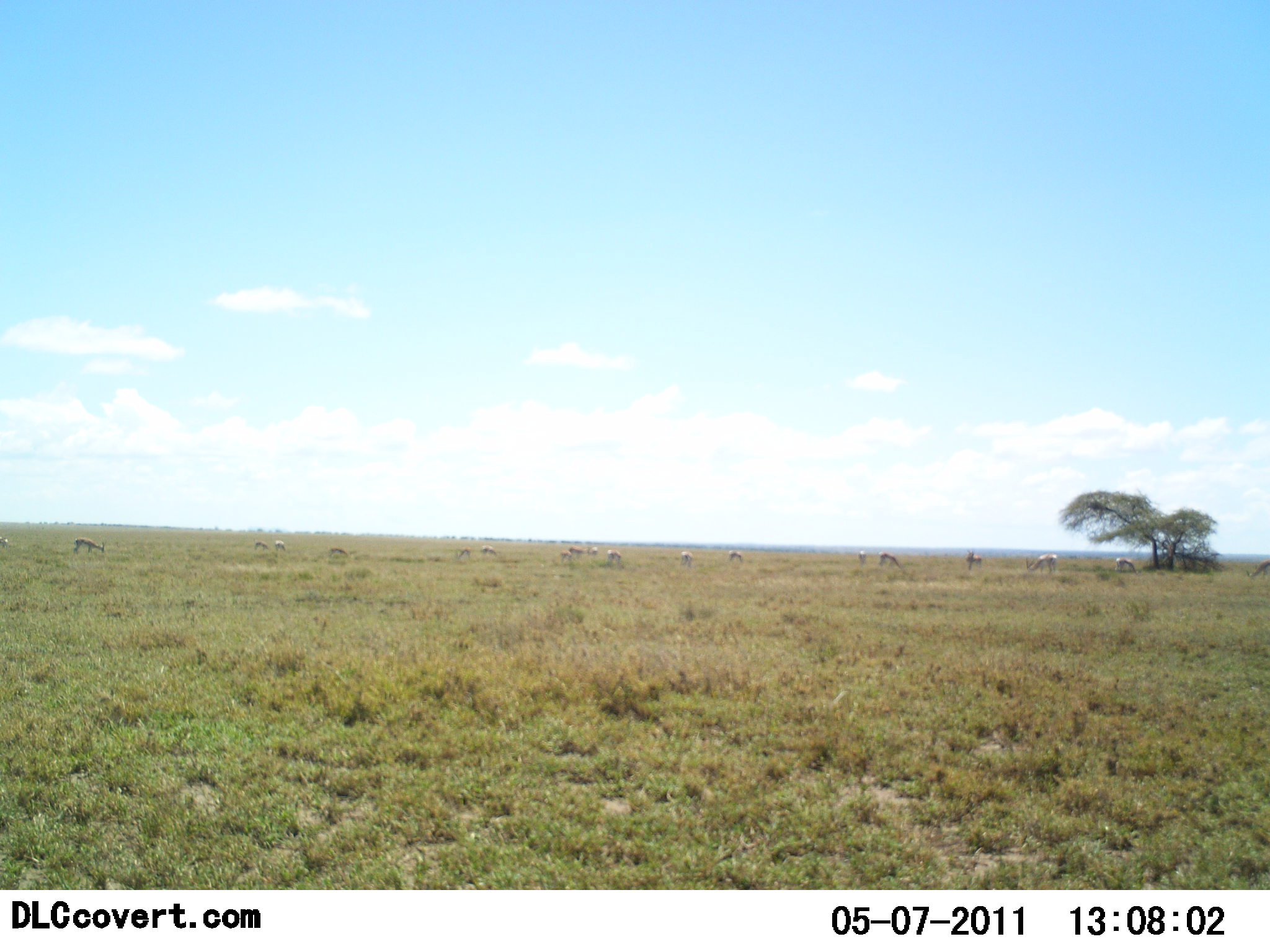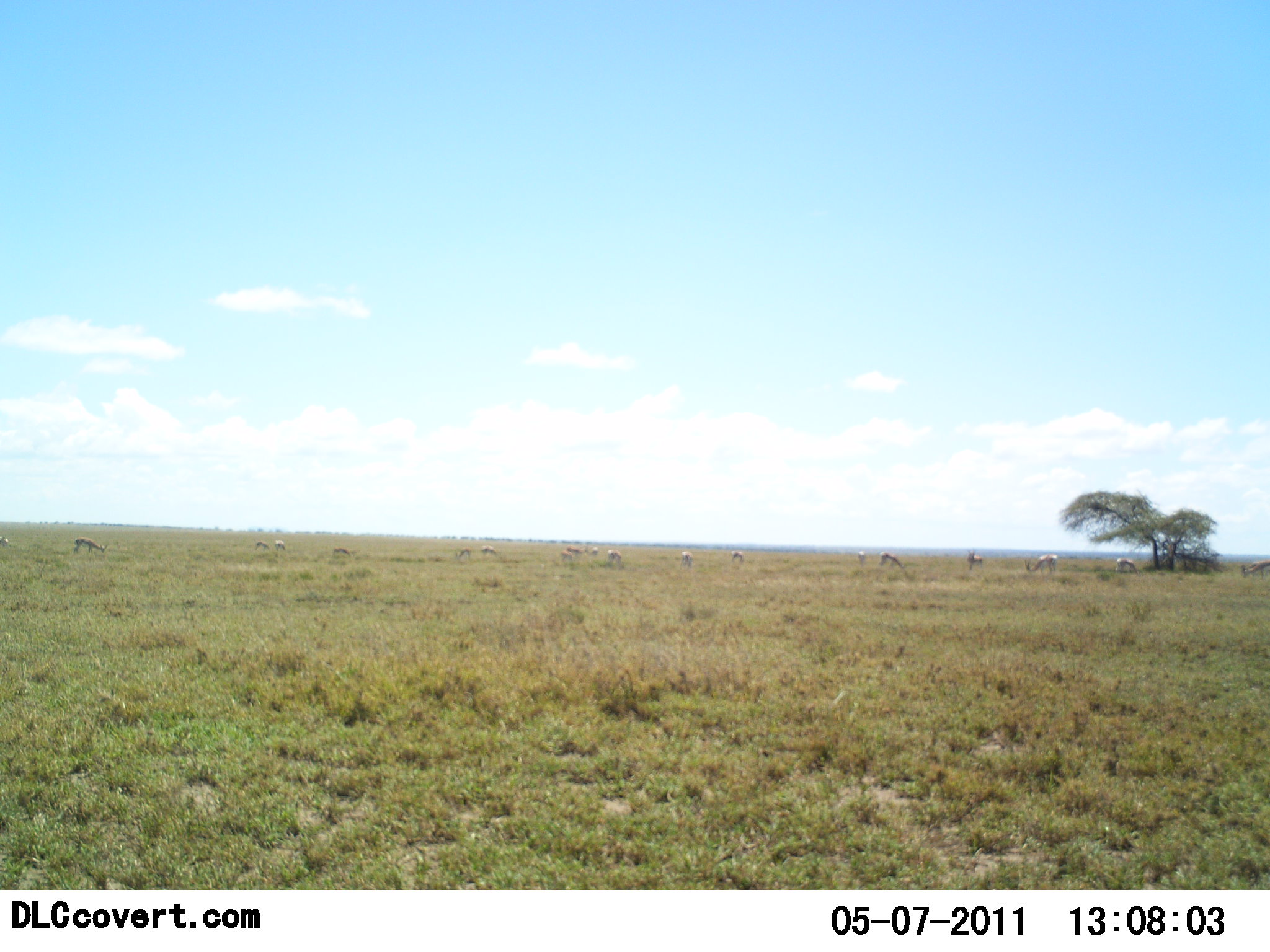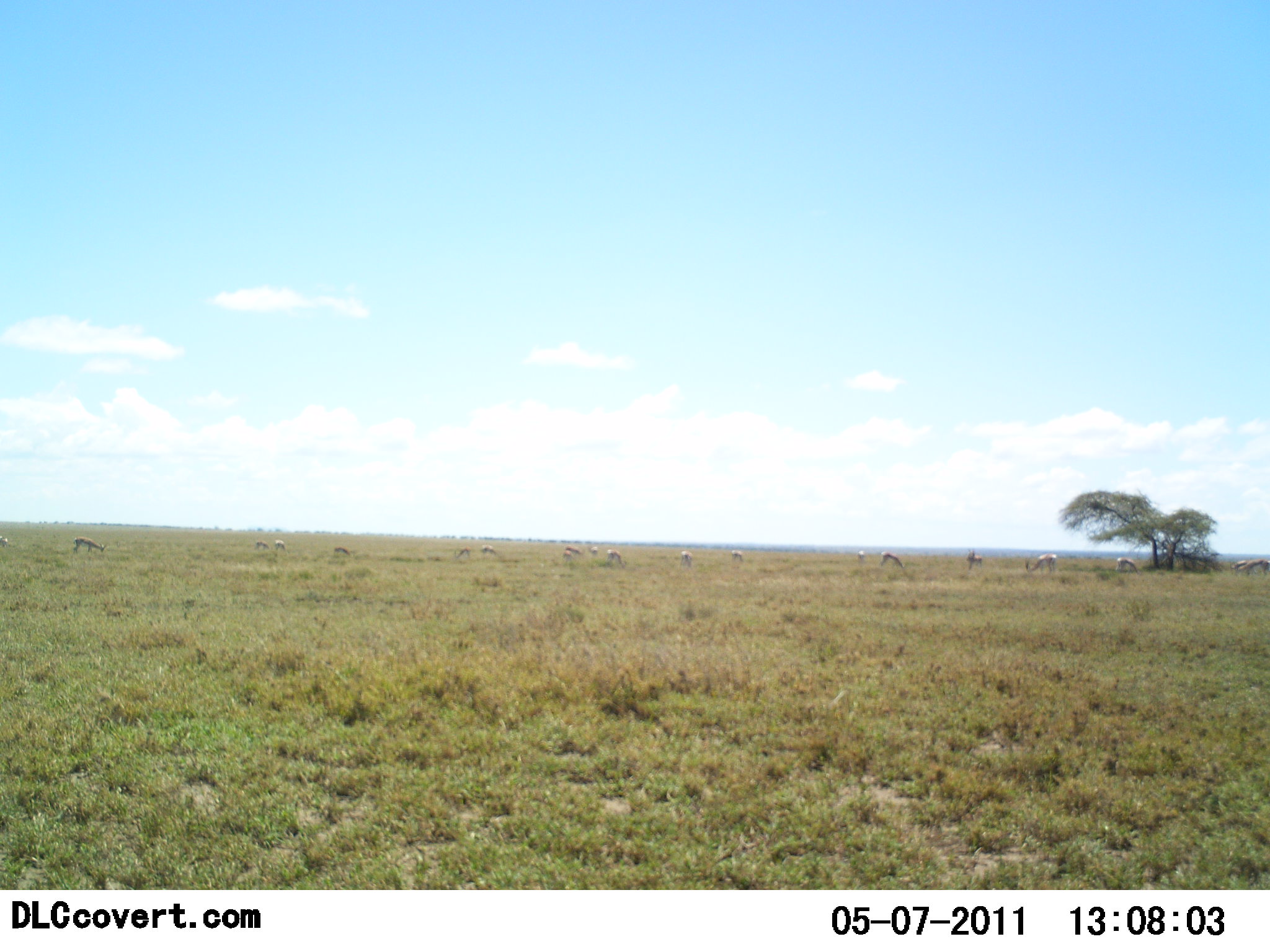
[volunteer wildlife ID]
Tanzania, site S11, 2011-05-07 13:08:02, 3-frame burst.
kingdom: Animalia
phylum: Chordata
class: Mammalia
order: Artiodactyla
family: Bovidae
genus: Eudorcas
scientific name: Eudorcas thomsonii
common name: thomson's gazelle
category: gazellethomsons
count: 11-50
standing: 30%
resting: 0%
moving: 0%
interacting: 0%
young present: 0%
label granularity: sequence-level